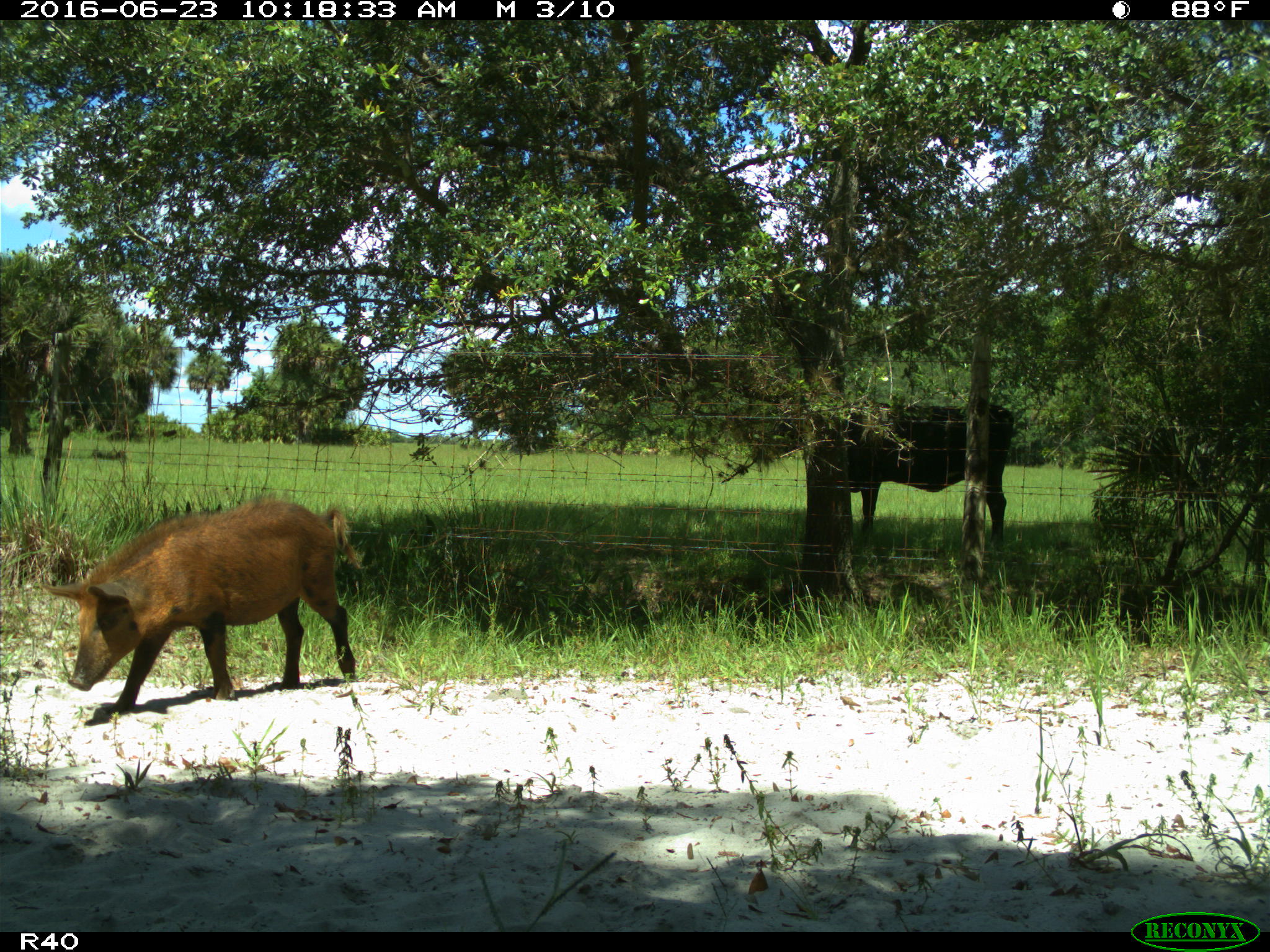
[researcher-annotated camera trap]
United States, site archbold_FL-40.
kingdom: Animalia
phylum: Chordata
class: Mammalia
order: Artiodactyla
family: Suidae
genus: Sus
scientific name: Sus scrofa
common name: wild boar